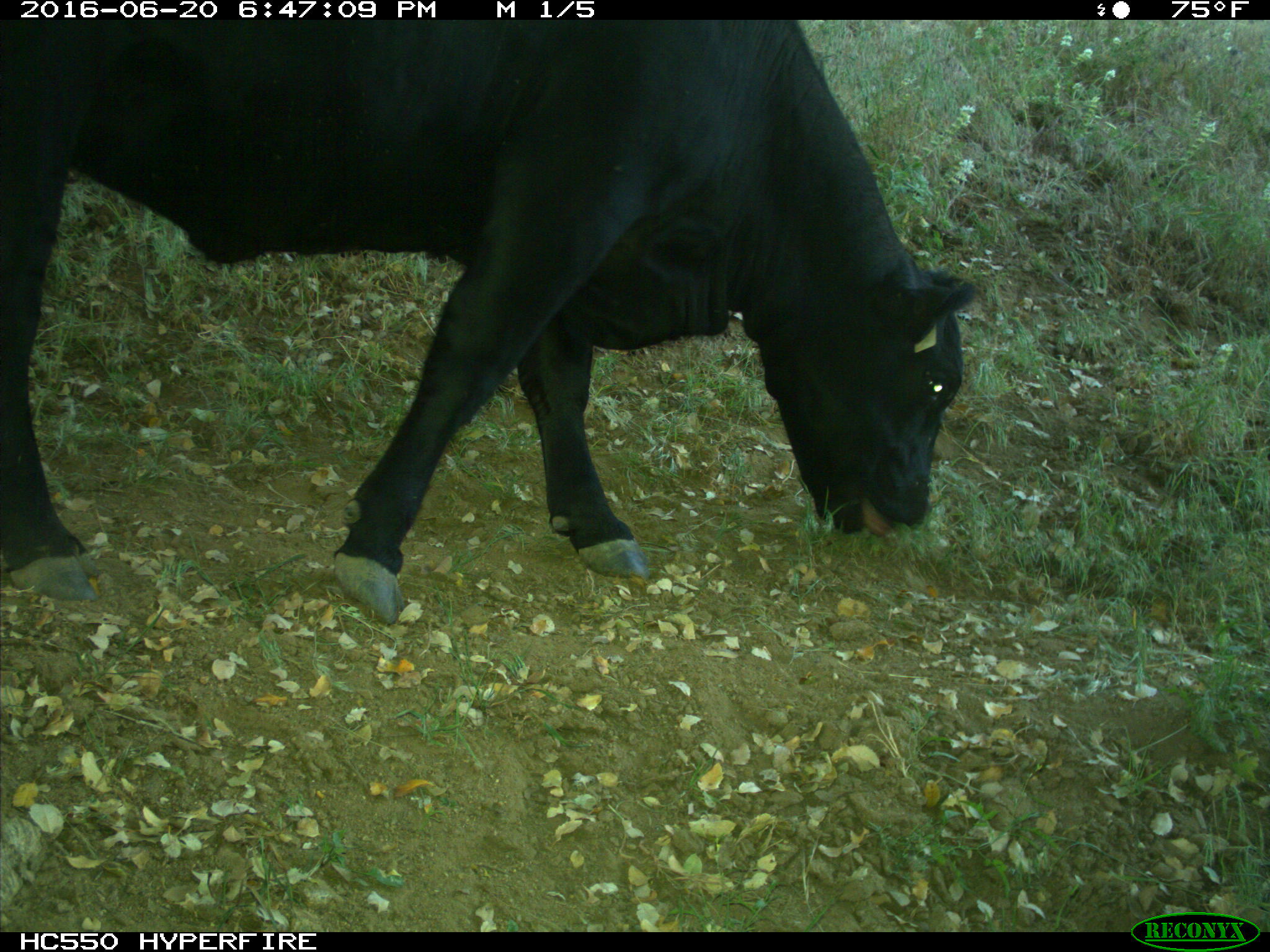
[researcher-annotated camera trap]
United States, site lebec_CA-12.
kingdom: Animalia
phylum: Chordata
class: Mammalia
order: Artiodactyla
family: Bovidae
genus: Bos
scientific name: Bos taurus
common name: domestic cow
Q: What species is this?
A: Bos taurus (domestic cow).